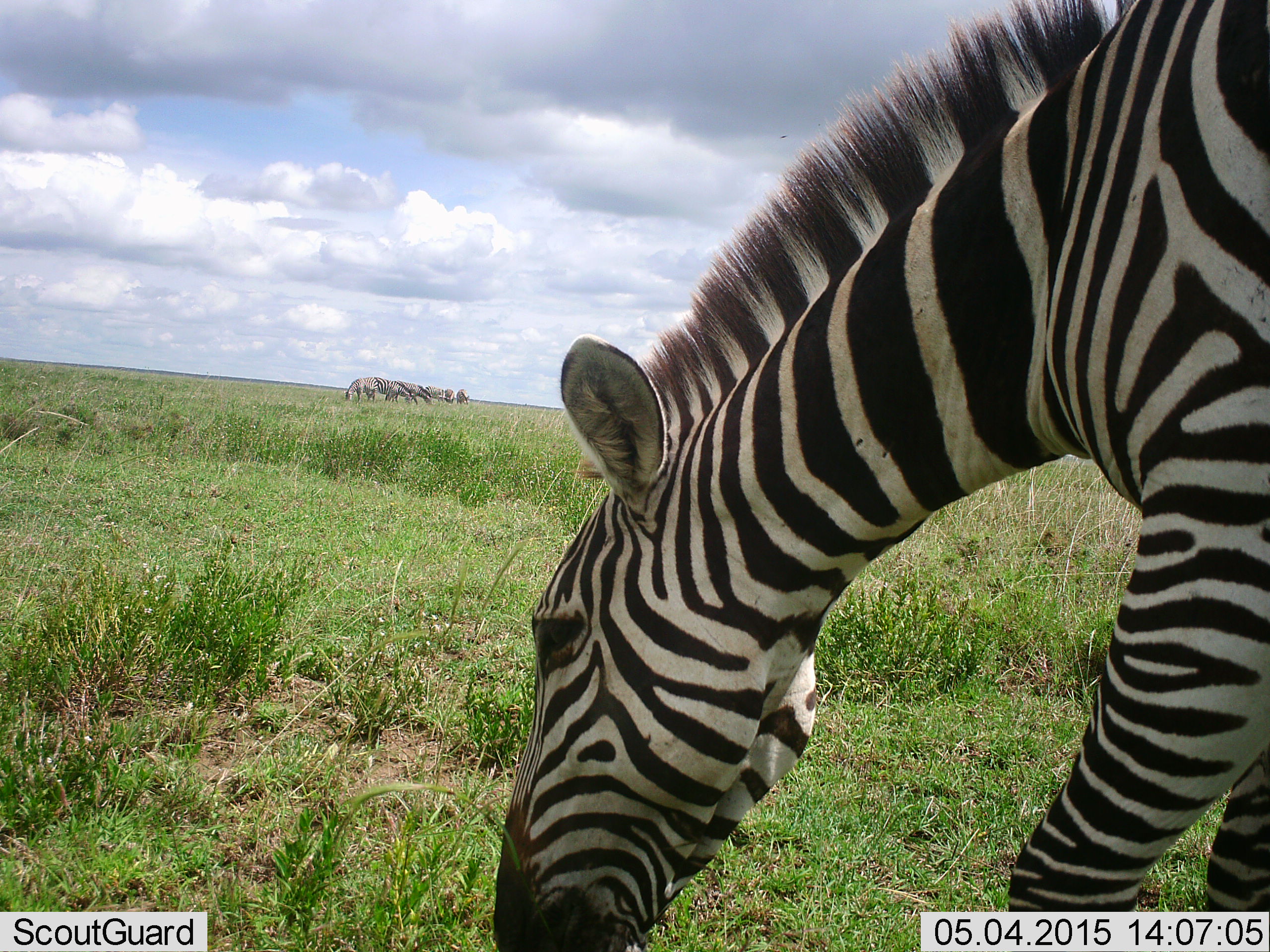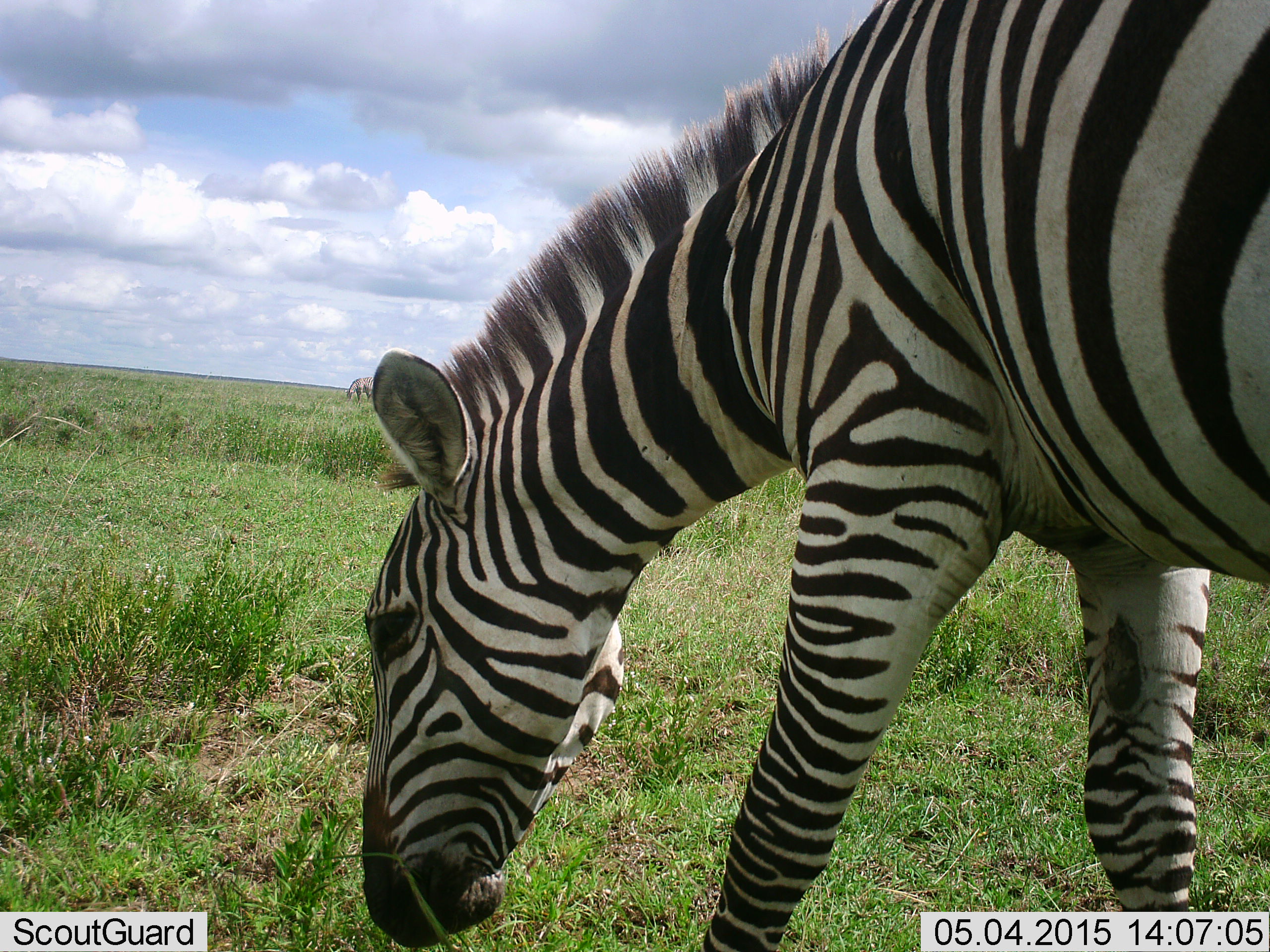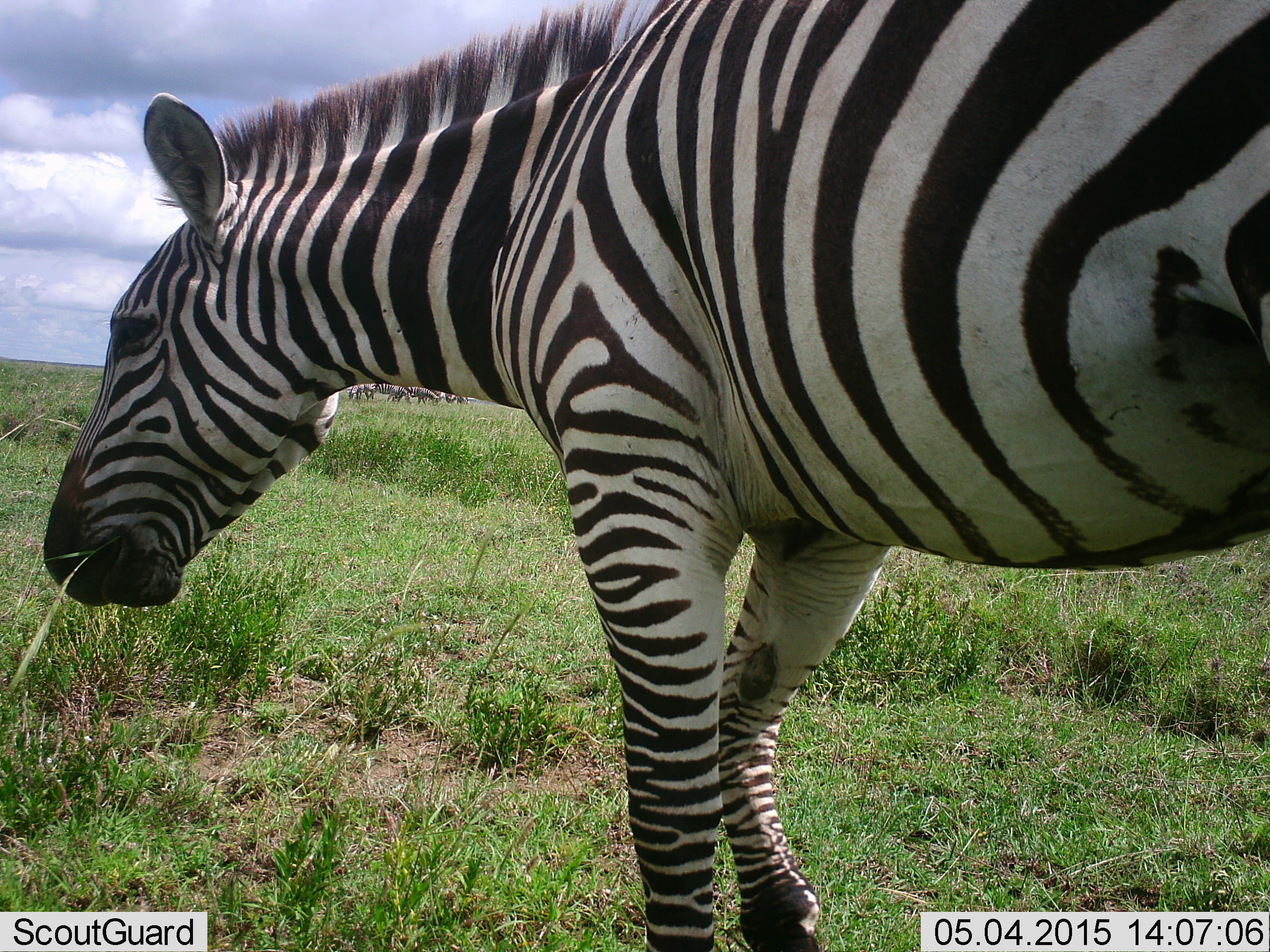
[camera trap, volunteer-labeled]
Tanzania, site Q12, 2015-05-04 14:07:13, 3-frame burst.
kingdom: Animalia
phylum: Chordata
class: Mammalia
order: Perissodactyla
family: Equidae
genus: Equus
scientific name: Equus quagga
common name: plains zebra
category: zebra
Zebra (plains zebra) (Equus quagga), count 1. Behavior (volunteer vote fractions): standing 20%, resting 0%, moving 30%, interacting 0%. Young present (vote fraction): 0%. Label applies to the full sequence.